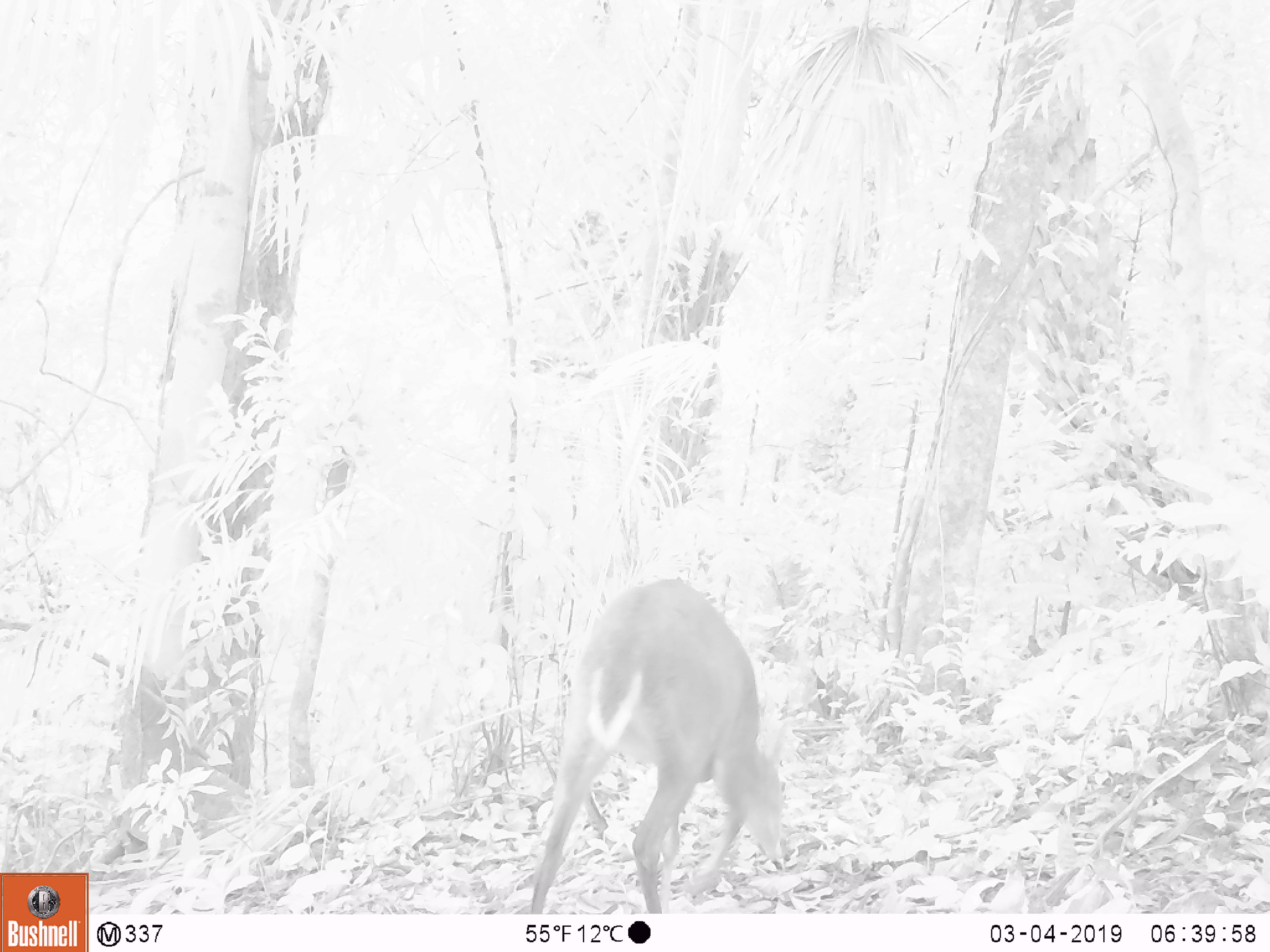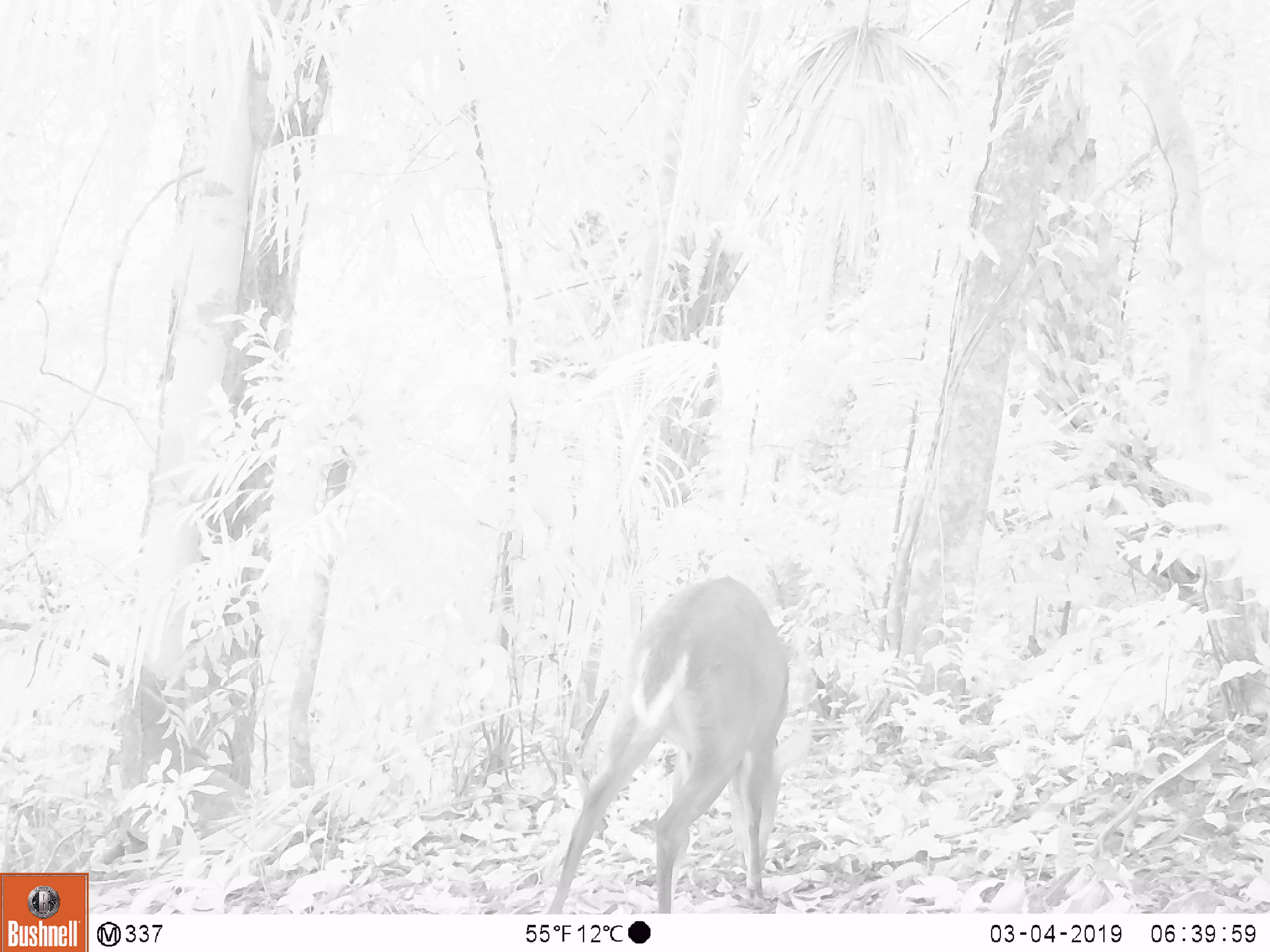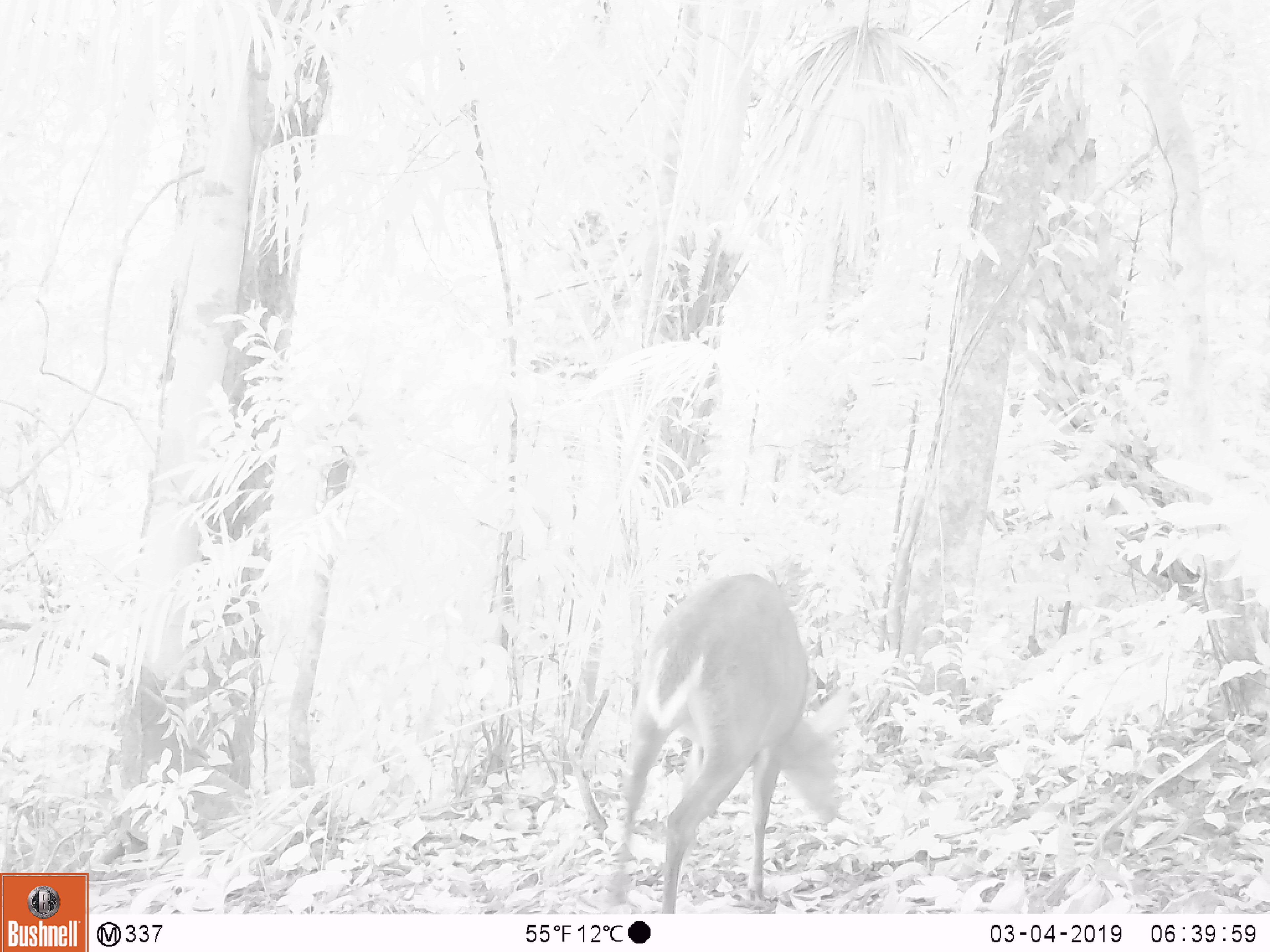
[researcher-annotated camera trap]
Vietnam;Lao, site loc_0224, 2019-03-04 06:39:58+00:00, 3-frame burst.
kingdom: Animalia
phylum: Chordata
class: Mammalia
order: Artiodactyla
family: Cervidae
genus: Muntiacus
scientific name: Muntiacus vuquangensis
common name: large-antlered muntjac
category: large antlered muntjac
Large antlered muntjac (large-antlered muntjac) (Muntiacus vuquangensis). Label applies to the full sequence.